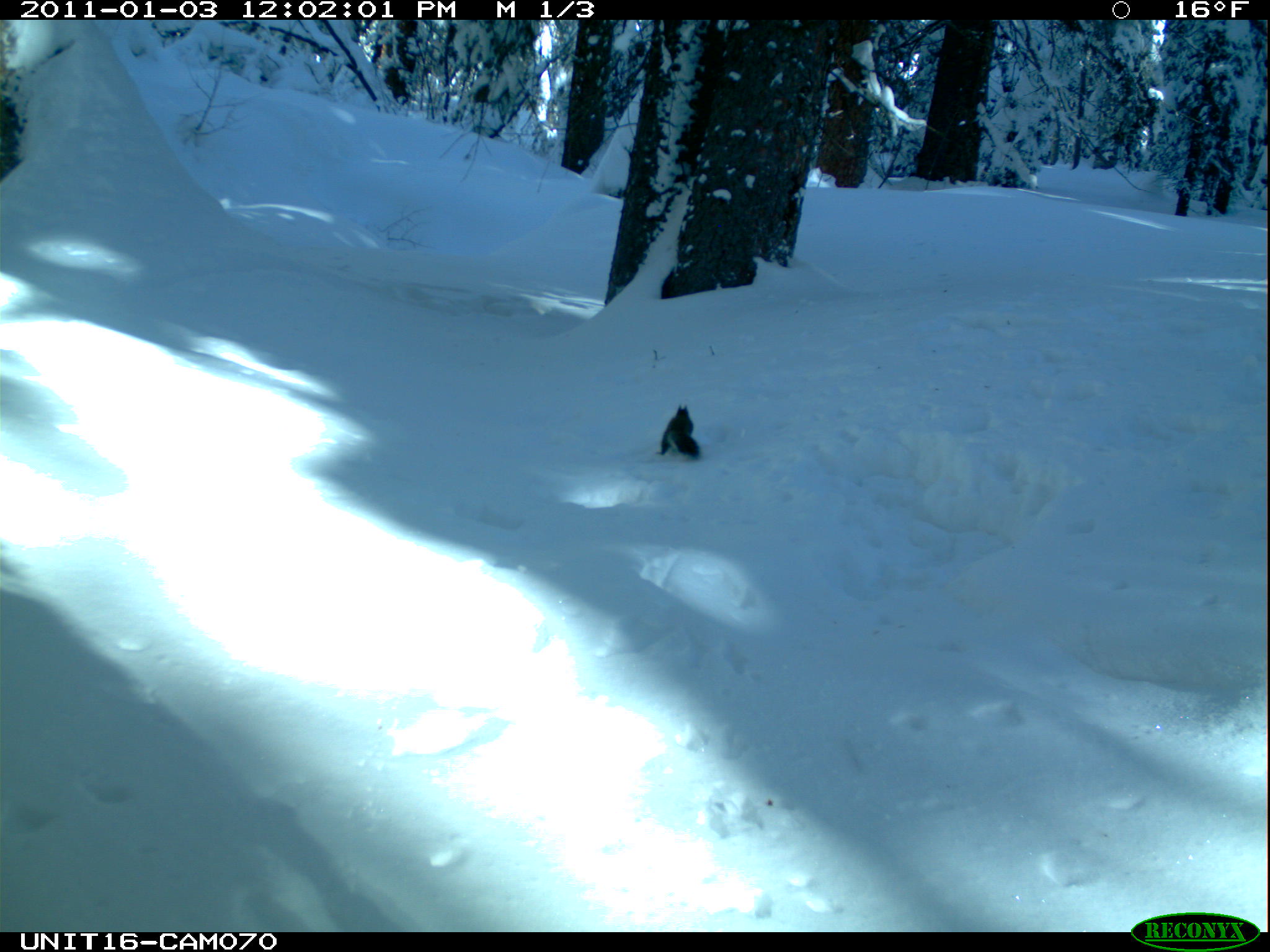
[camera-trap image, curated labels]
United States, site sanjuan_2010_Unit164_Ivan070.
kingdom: Animalia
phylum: Chordata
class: Mammalia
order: Rodentia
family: Sciuridae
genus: Tamiasciurus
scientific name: Tamiasciurus hudsonicus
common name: american red squirrel